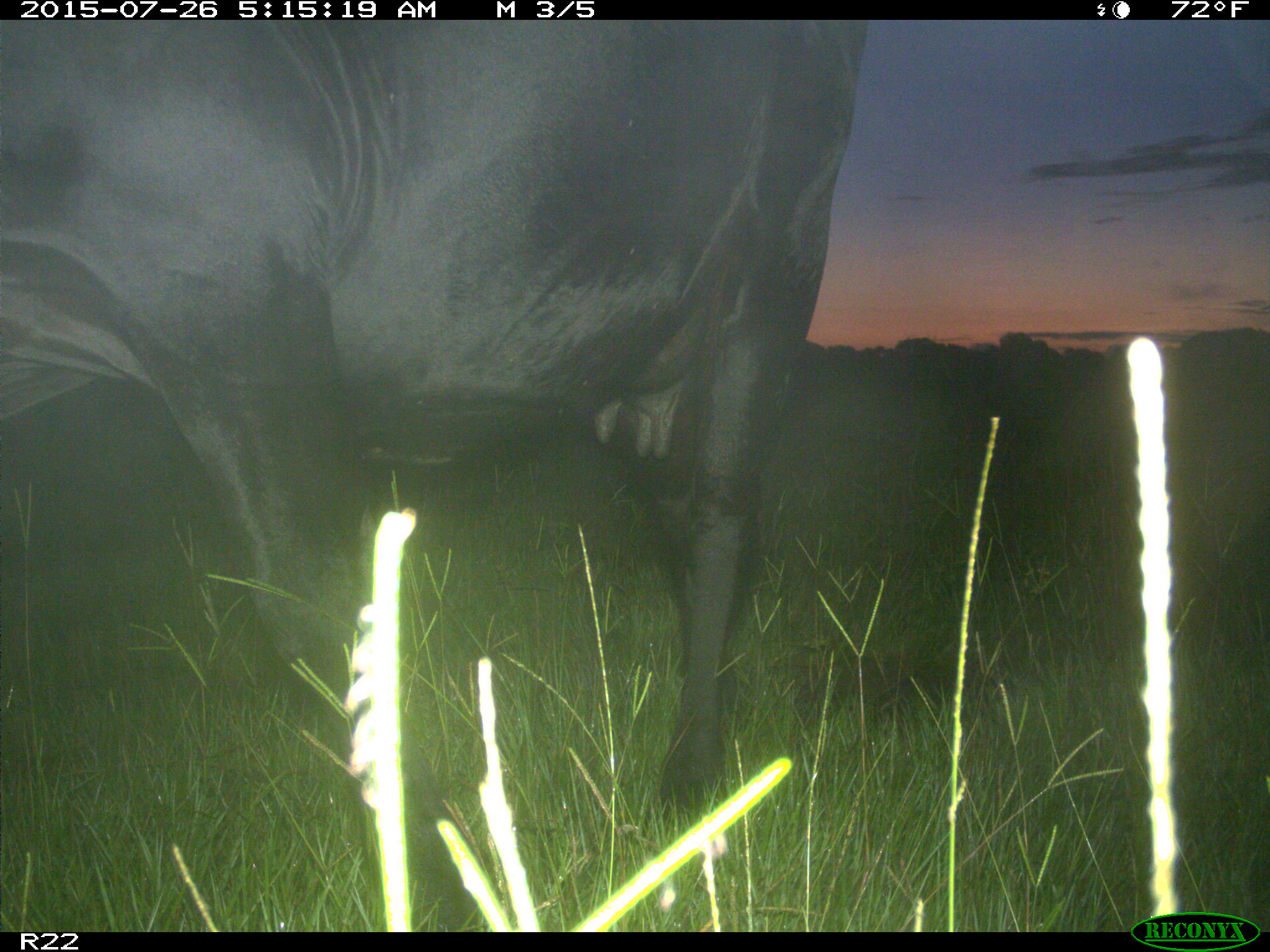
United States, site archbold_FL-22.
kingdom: Animalia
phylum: Chordata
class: Mammalia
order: Artiodactyla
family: Bovidae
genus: Bos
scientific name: Bos taurus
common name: domestic cow